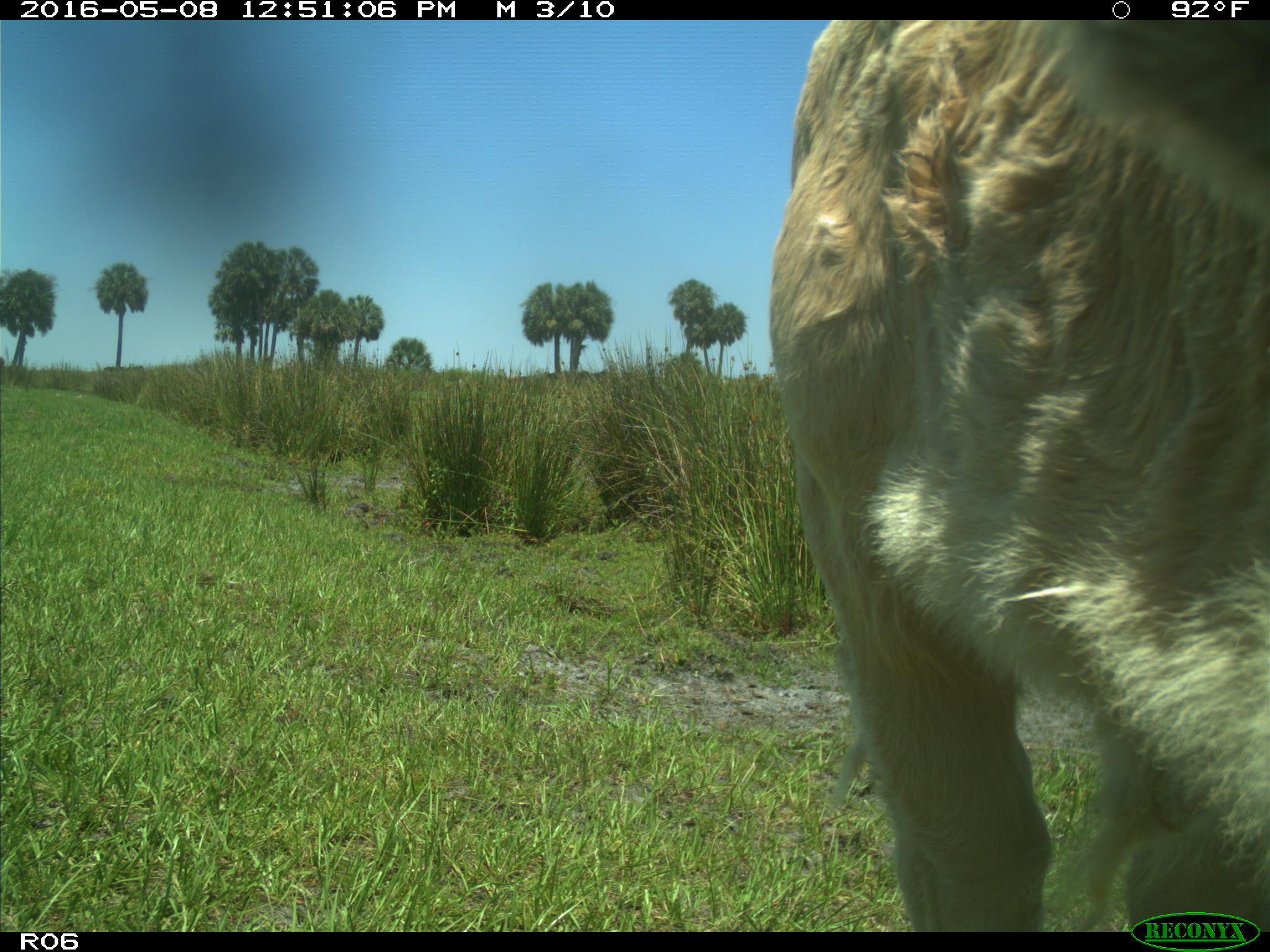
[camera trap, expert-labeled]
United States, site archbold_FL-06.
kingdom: Animalia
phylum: Chordata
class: Mammalia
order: Artiodactyla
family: Bovidae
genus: Bos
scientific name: Bos taurus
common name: domestic cow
Bos taurus (domestic cow).